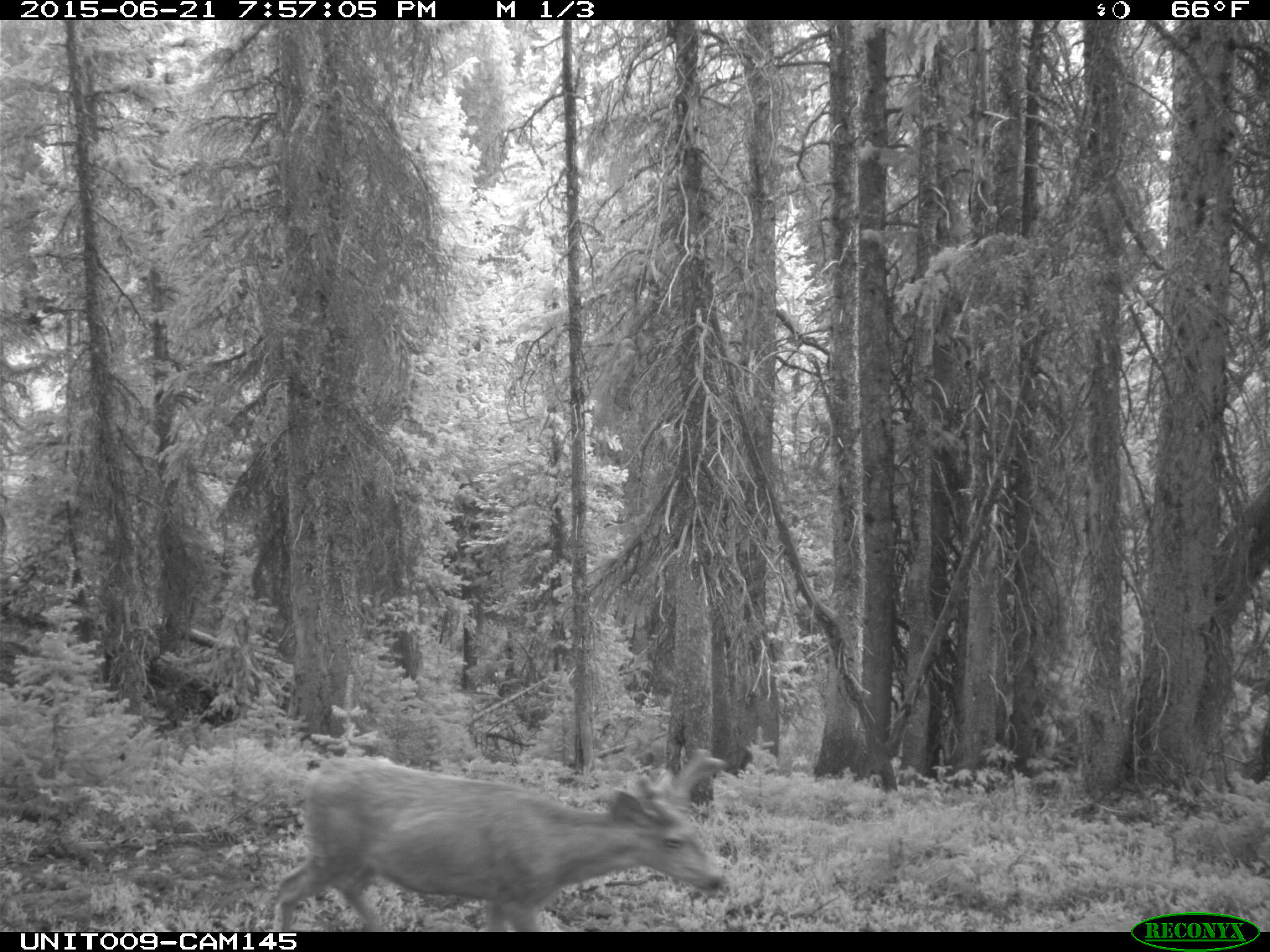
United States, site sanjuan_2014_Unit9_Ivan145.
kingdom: Animalia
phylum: Chordata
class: Mammalia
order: Artiodactyla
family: Cervidae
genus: Odocoileus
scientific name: Odocoileus hemionus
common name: mule deer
Odocoileus hemionus (mule deer).